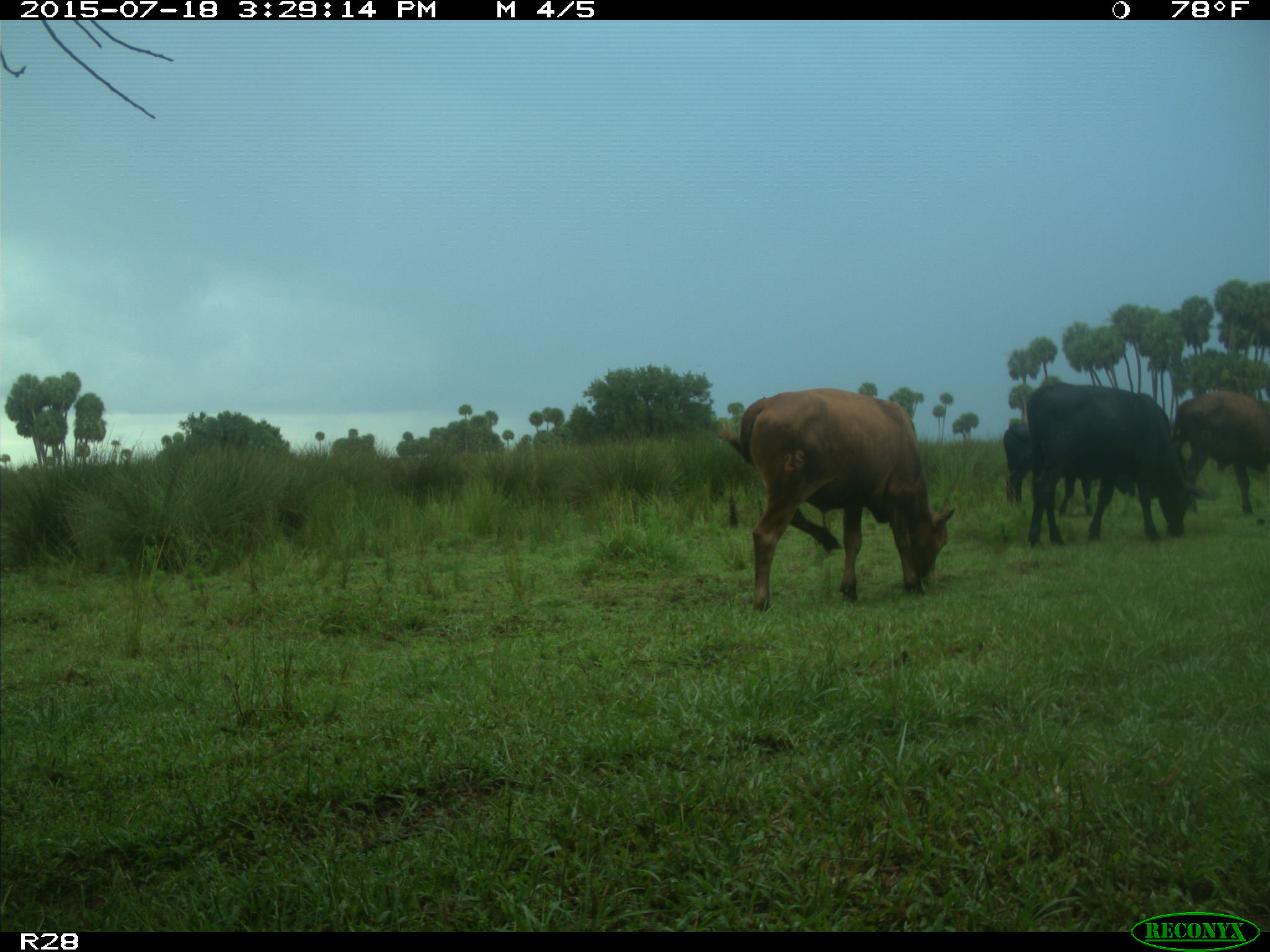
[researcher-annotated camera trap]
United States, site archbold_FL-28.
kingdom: Animalia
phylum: Chordata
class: Mammalia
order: Artiodactyla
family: Bovidae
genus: Bos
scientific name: Bos taurus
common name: domestic cow